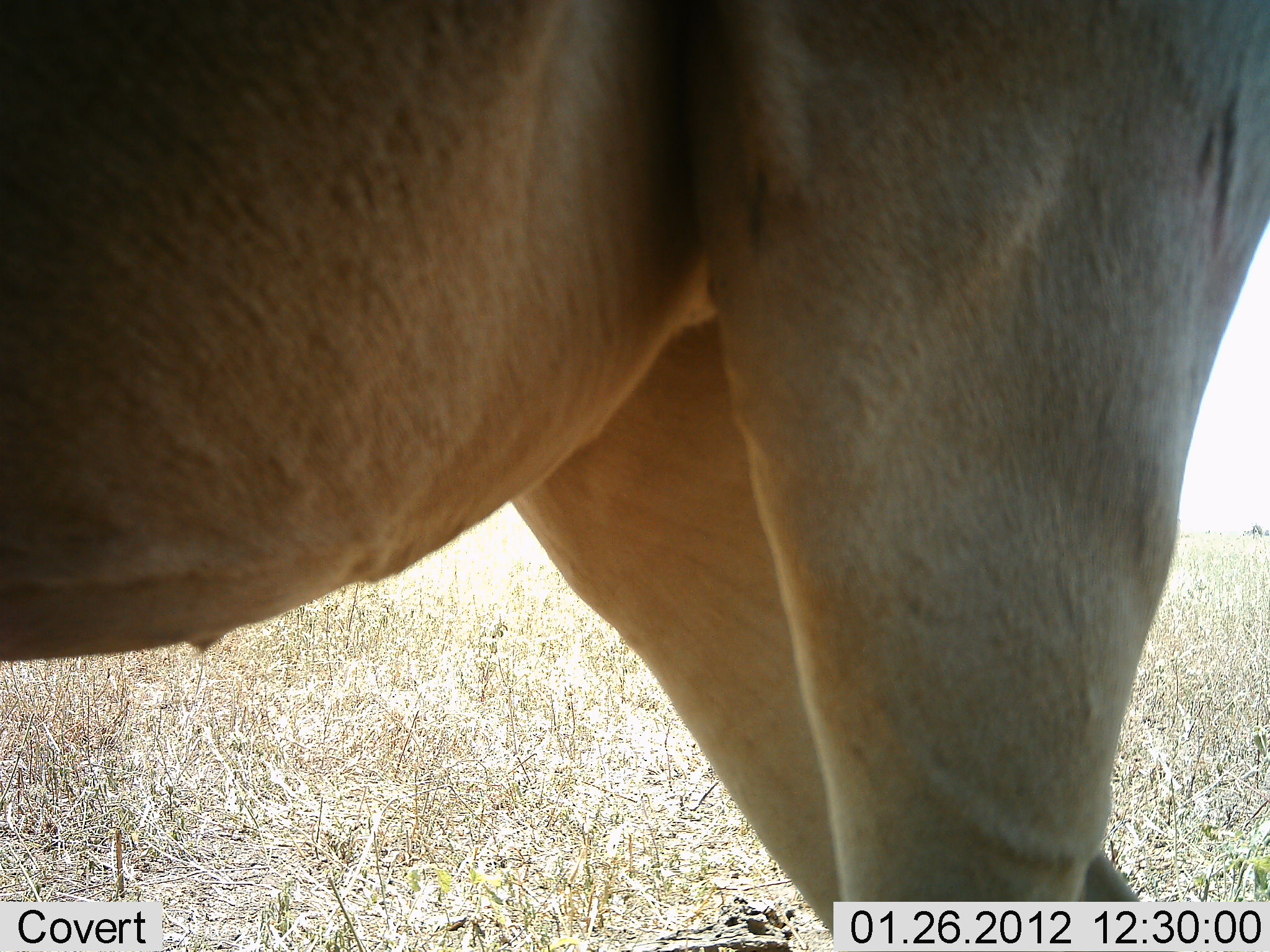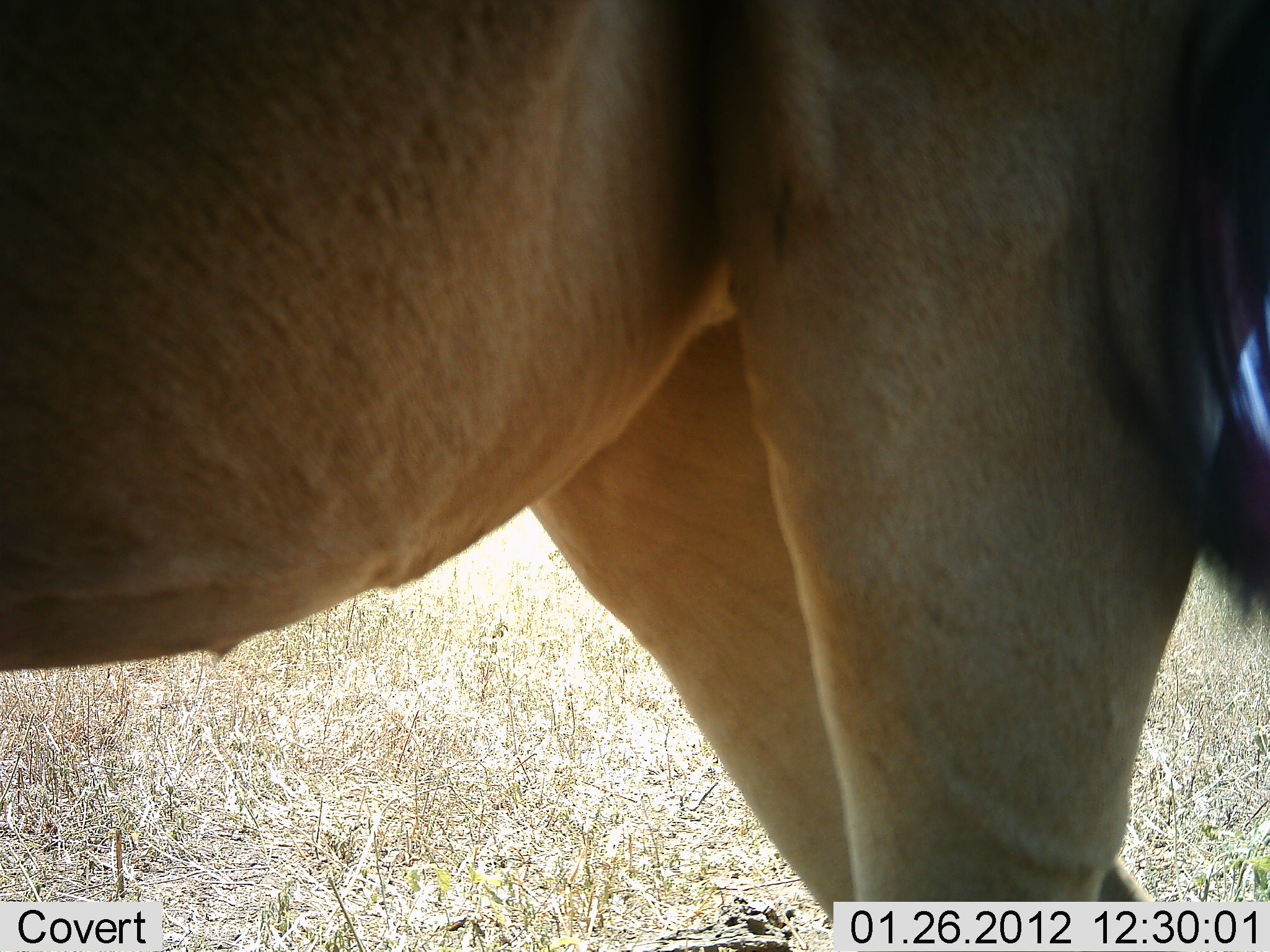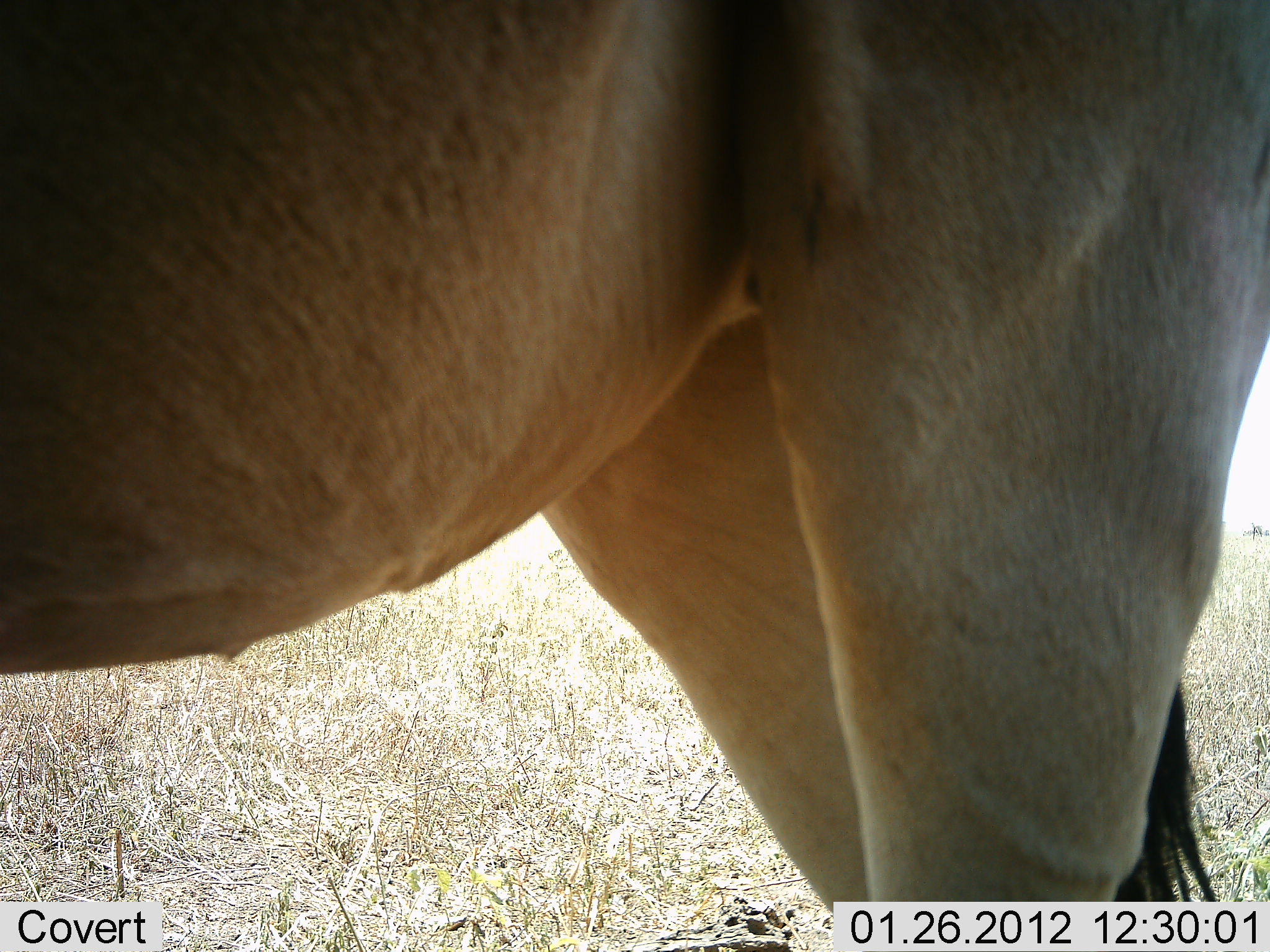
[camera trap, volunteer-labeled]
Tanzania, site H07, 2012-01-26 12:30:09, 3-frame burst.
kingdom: Animalia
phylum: Chordata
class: Mammalia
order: Artiodactyla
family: Bovidae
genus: Alcelaphus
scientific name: Alcelaphus buselaphus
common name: hartebeest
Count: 1.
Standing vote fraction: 88%.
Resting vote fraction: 0%.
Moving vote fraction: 6%.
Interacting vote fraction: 6%.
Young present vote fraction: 0%.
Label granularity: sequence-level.